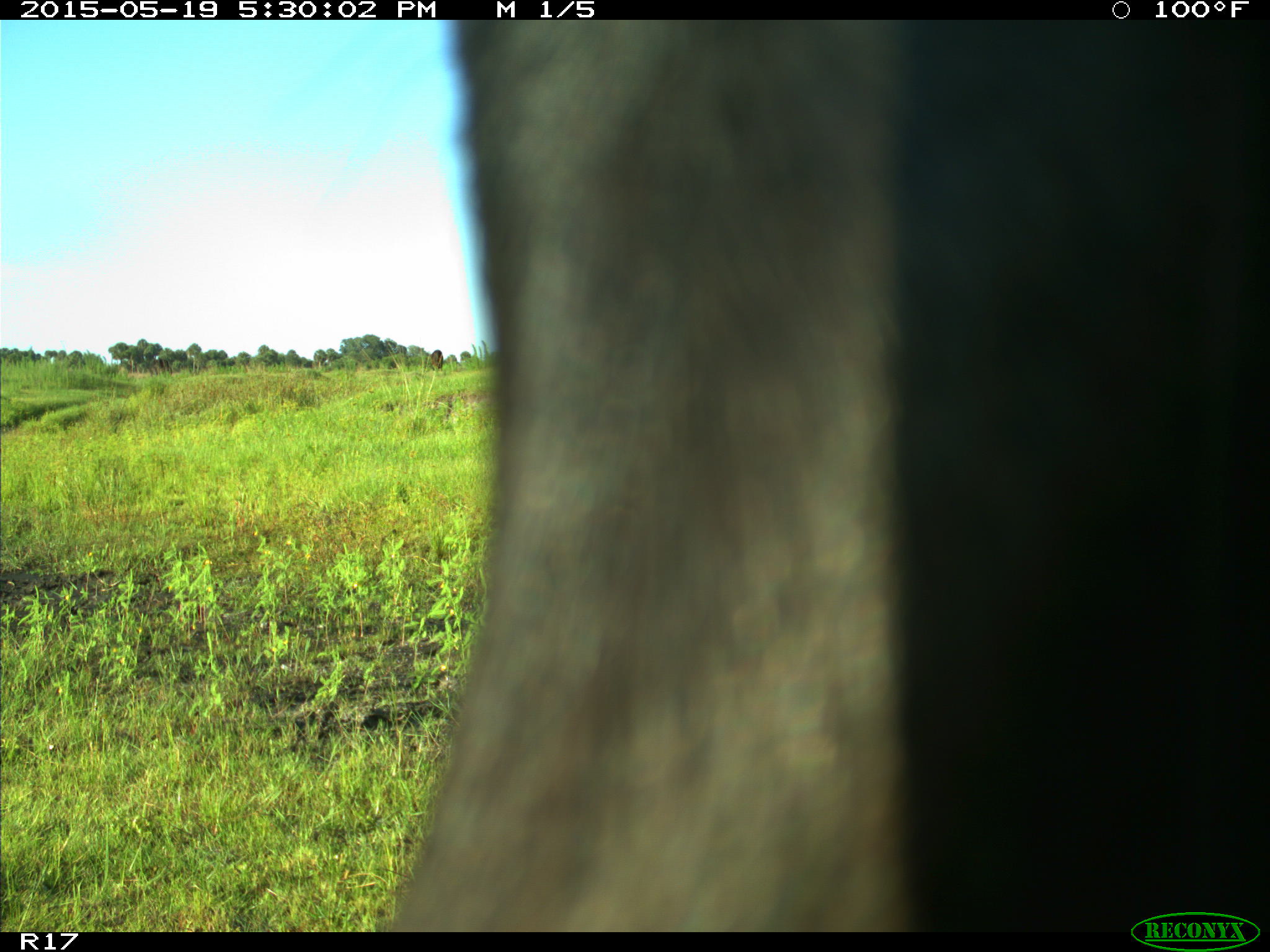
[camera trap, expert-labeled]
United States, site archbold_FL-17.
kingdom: Animalia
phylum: Chordata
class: Mammalia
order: Artiodactyla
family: Bovidae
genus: Bos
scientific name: Bos taurus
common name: domestic cow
Bos taurus (domestic cow).